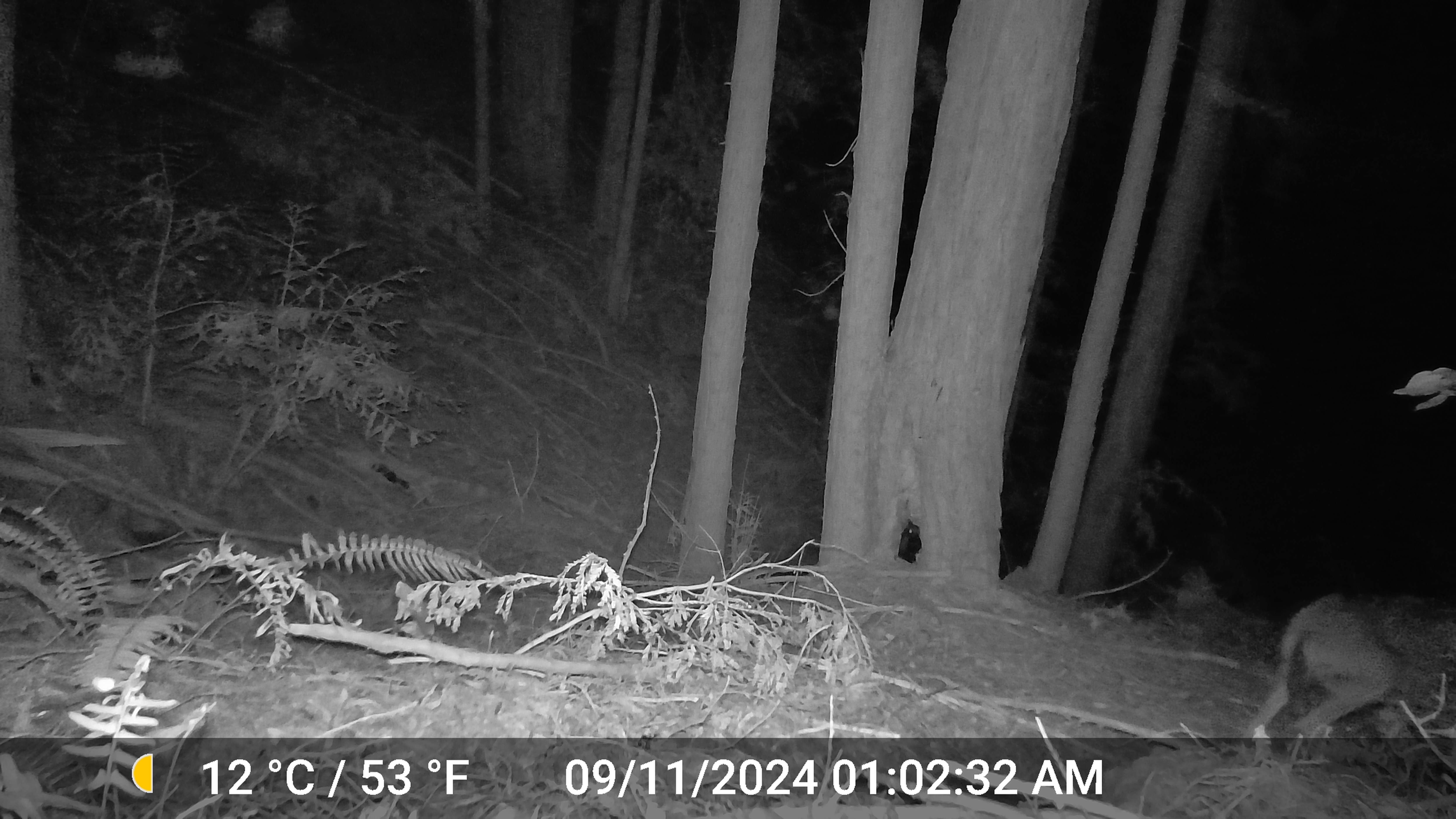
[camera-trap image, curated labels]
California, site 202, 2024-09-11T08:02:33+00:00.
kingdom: Animalia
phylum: Chordata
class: Mammalia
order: Artiodactyla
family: Cervidae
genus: Odocoileus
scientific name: Odocoileus hemionus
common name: mule deer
Mule deer (Odocoileus hemionus).